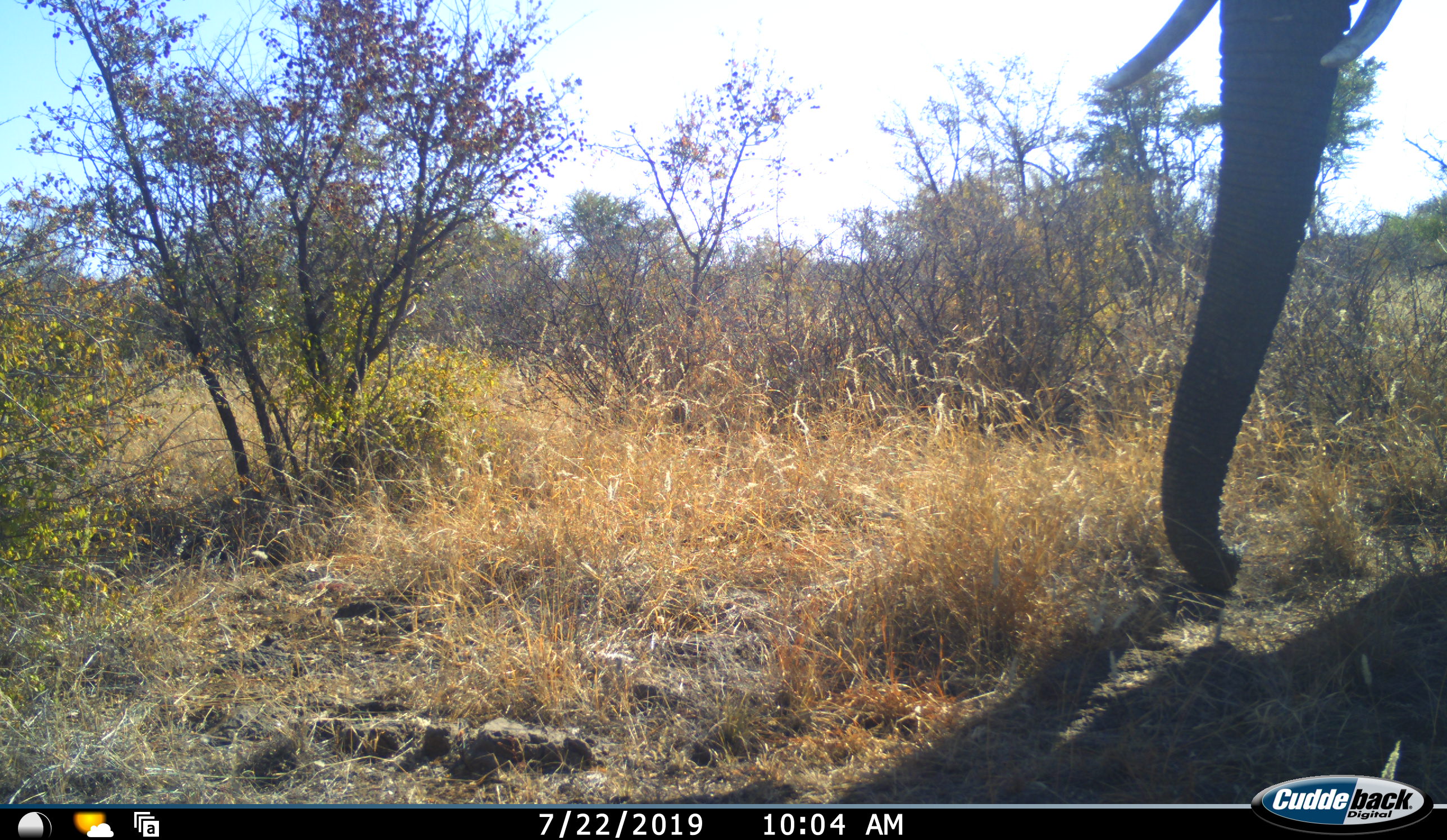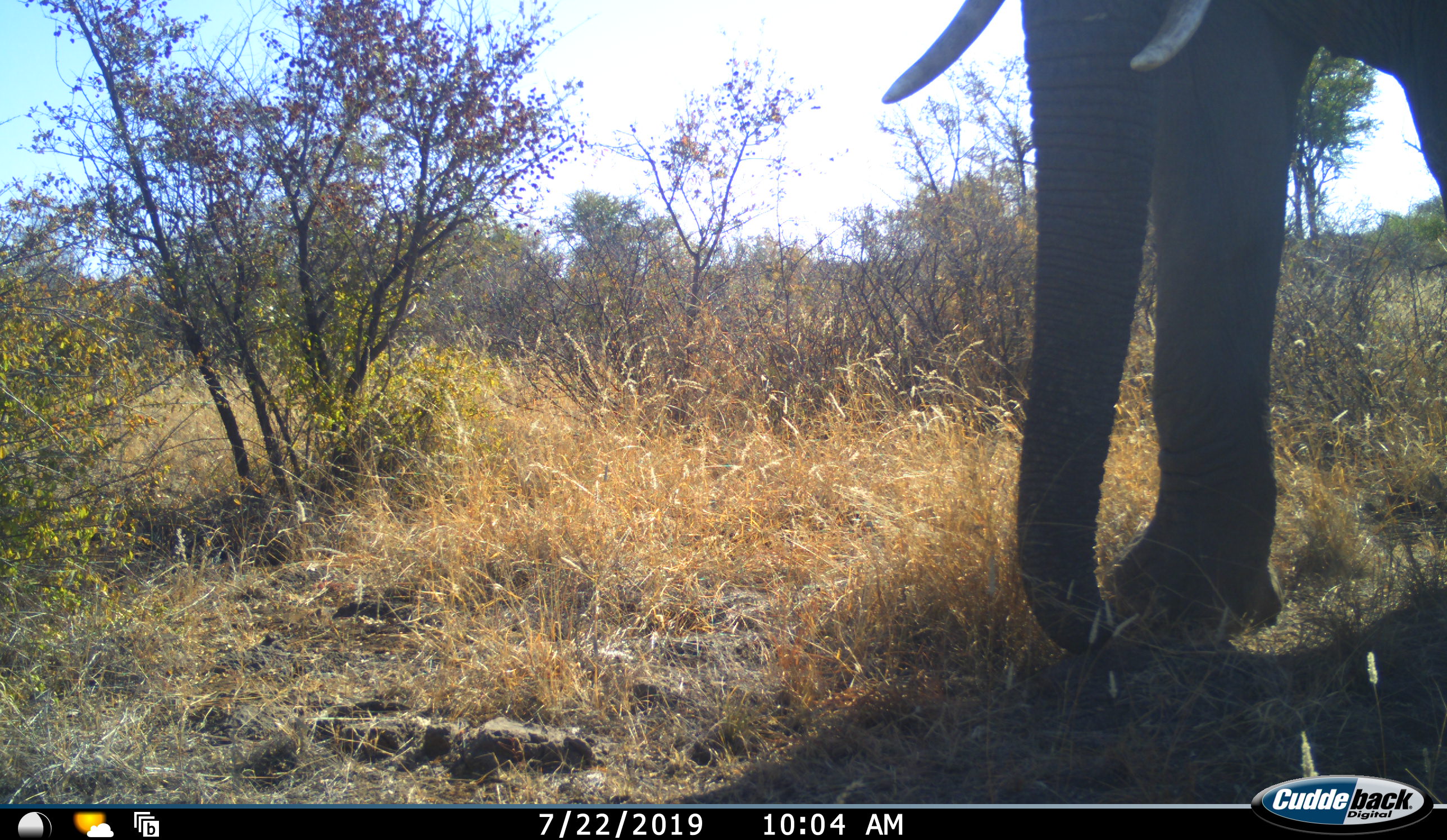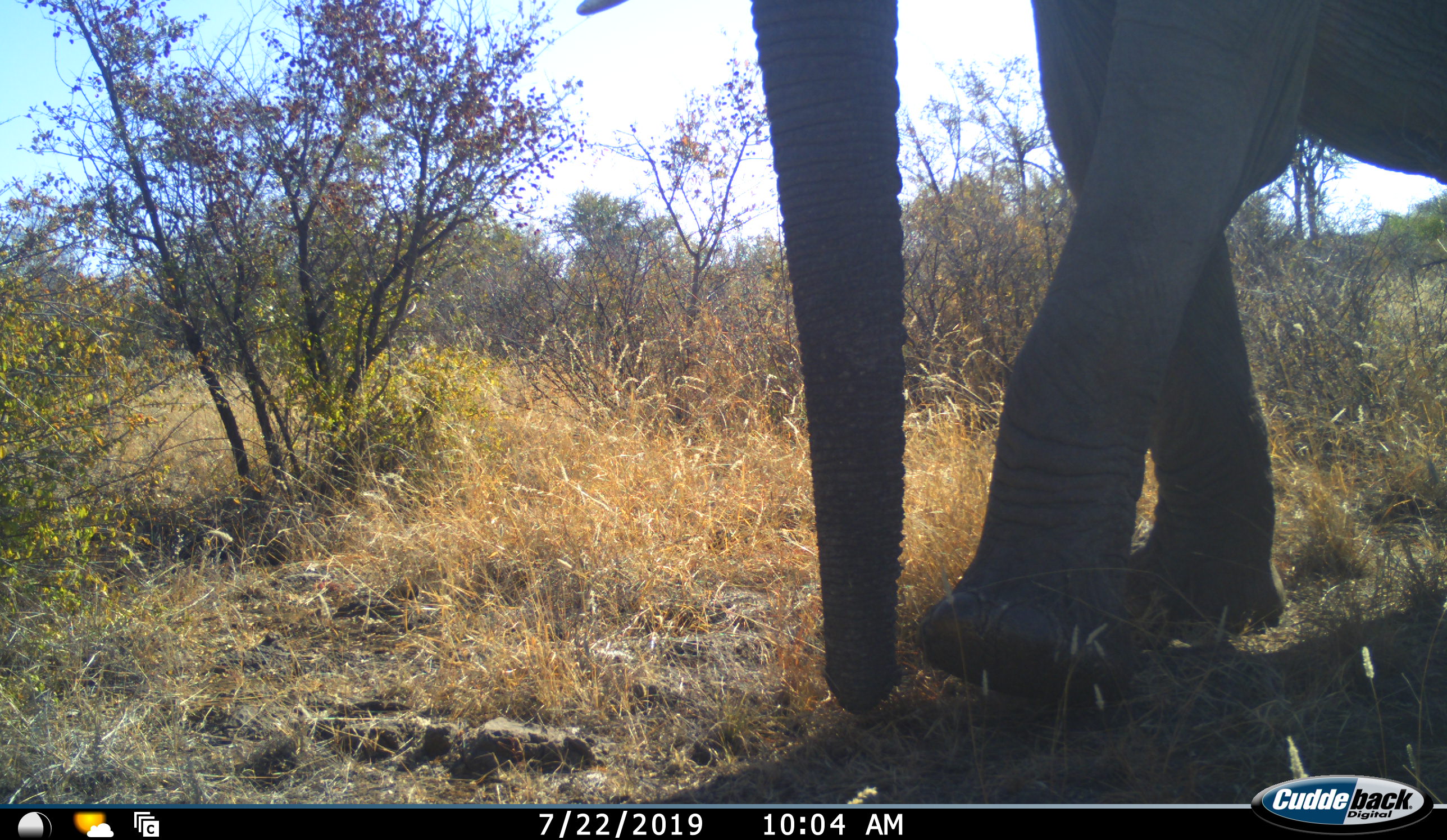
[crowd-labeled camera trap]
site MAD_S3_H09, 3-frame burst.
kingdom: Animalia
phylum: Chordata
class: Mammalia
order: Proboscidea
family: Elephantidae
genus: Loxodonta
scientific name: Loxodonta africana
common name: african bush elephant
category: elephant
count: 1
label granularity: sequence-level